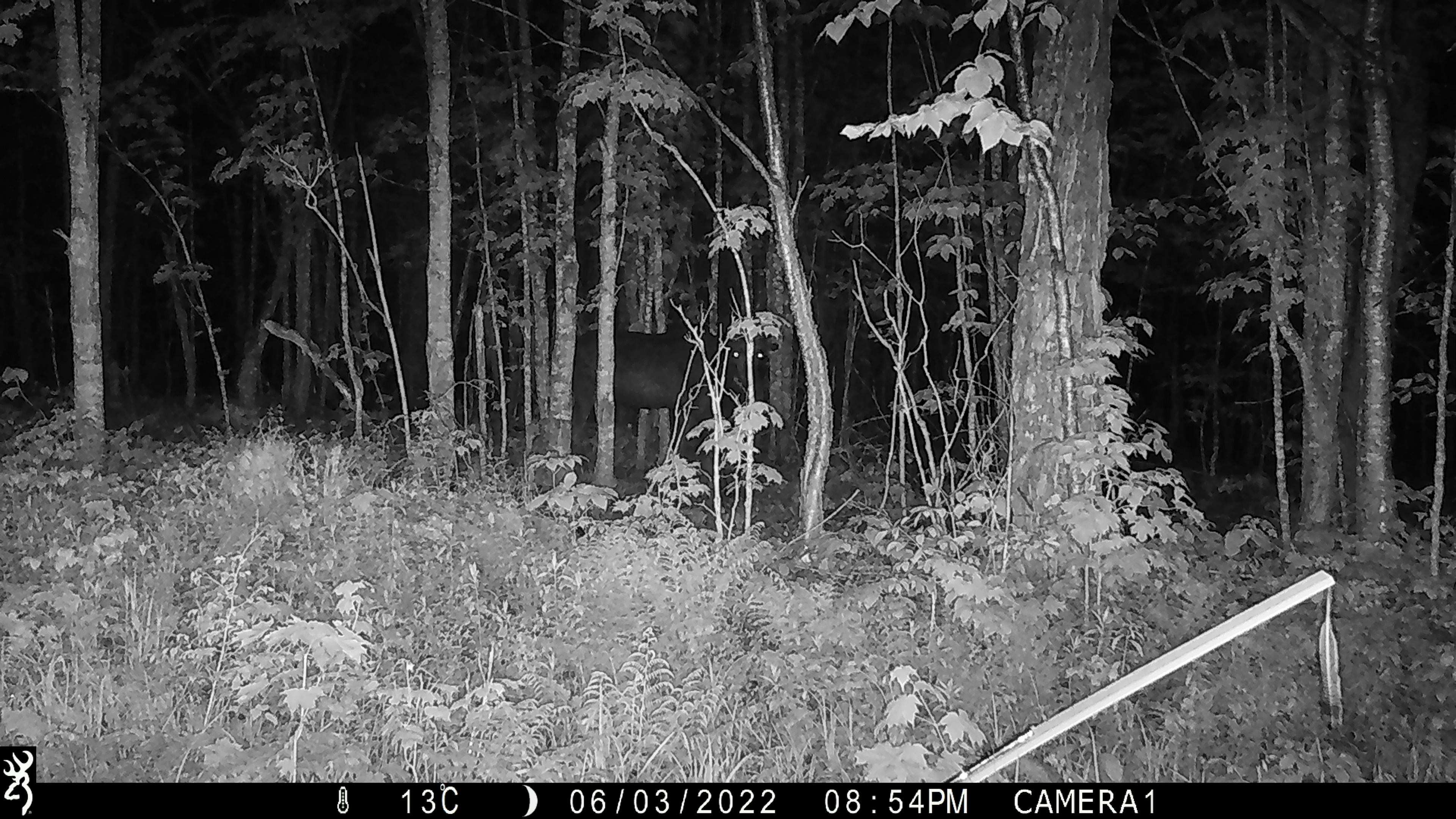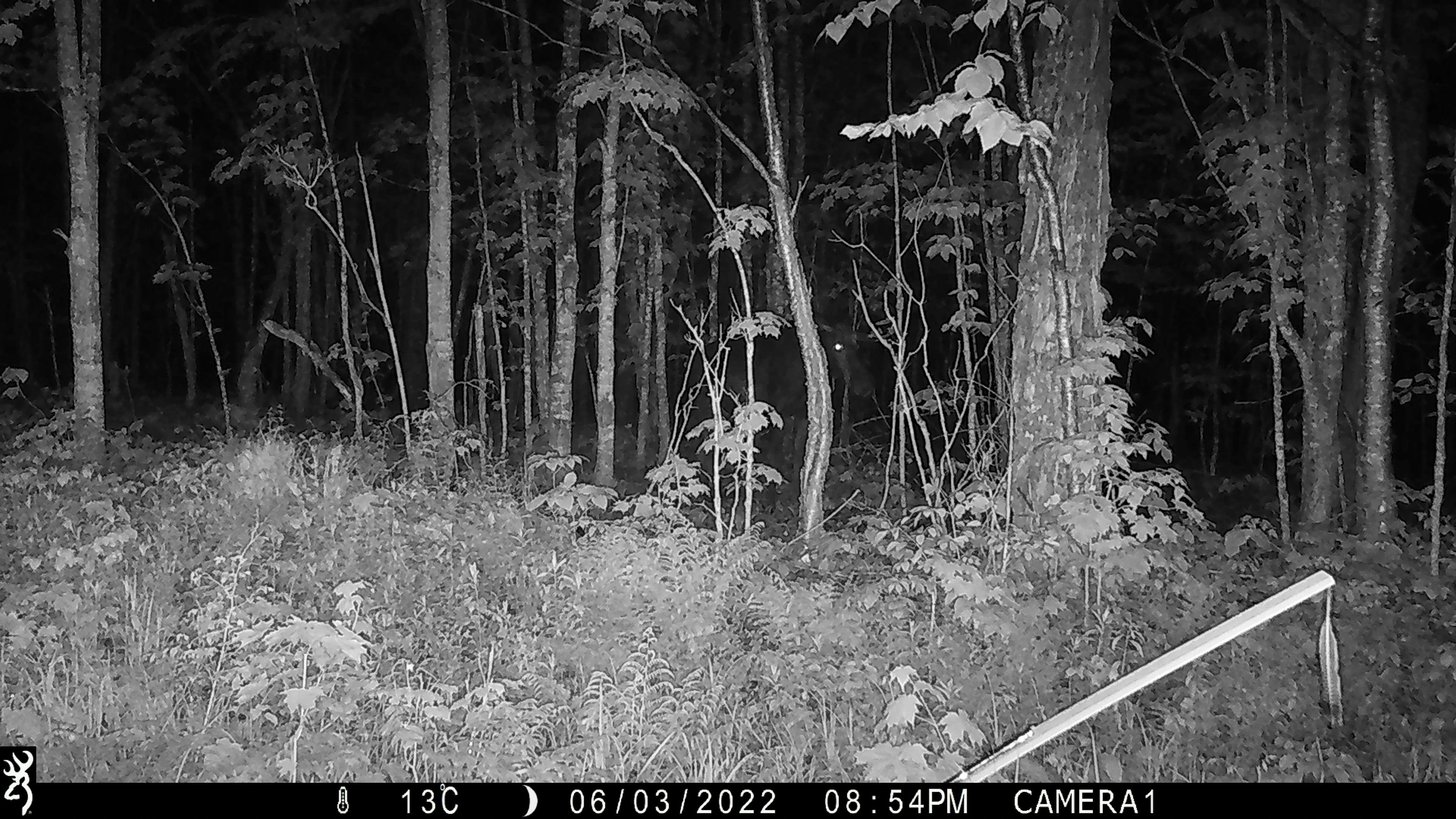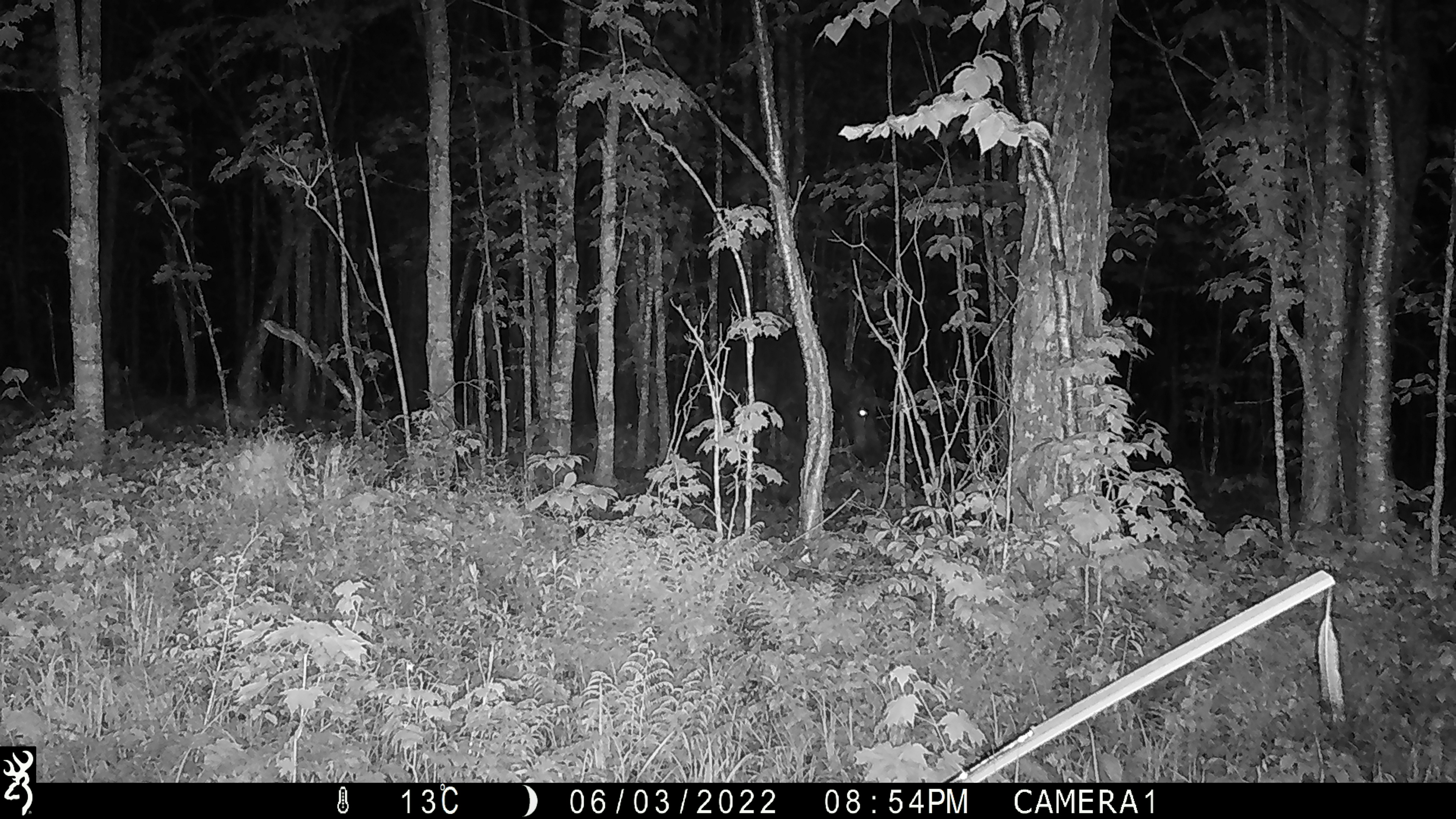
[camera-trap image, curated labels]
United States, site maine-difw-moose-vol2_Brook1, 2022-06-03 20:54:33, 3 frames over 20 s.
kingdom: Animalia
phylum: Chordata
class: Mammalia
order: Artiodactyla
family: Cervidae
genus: Alces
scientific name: Alces alces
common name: moose